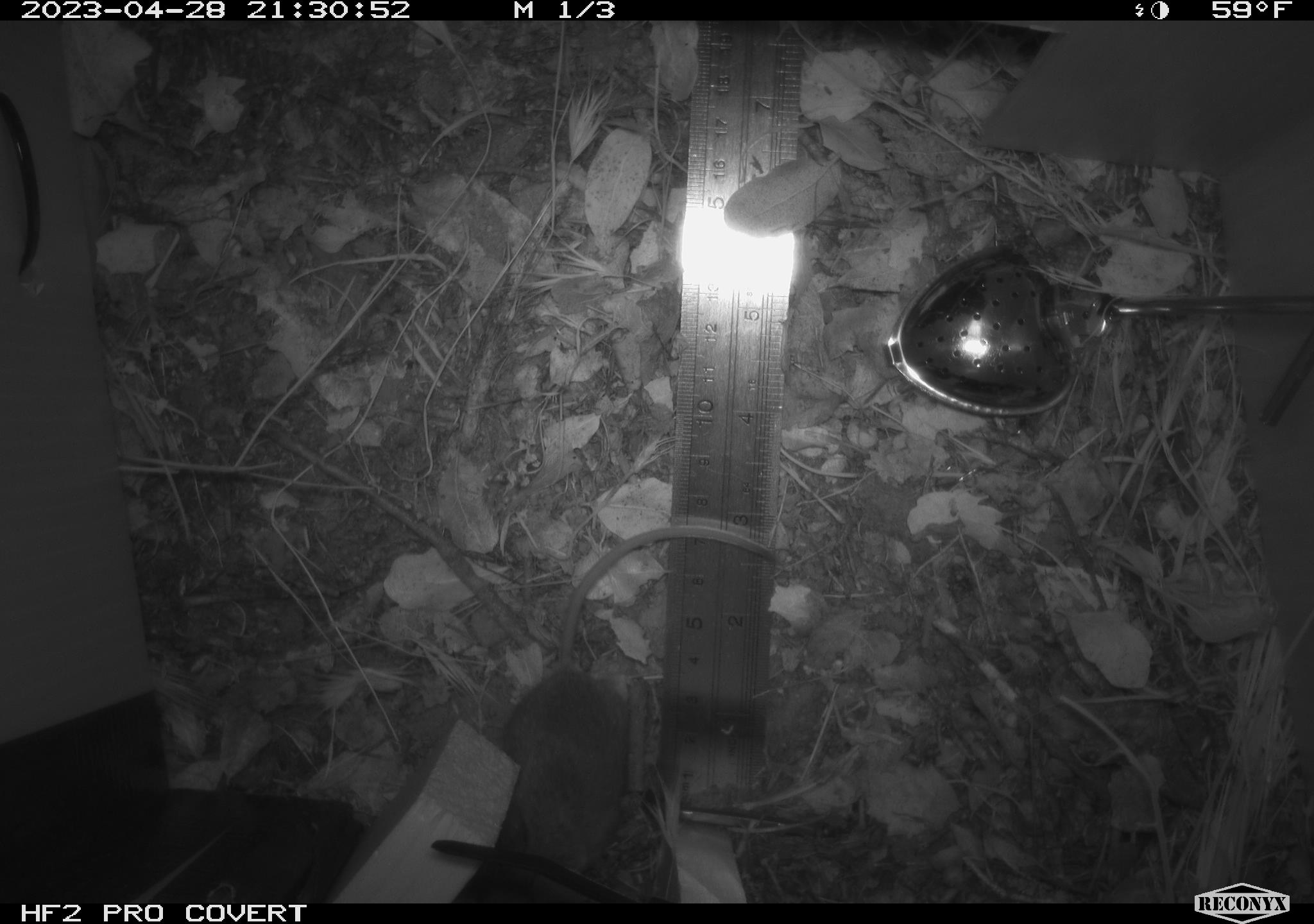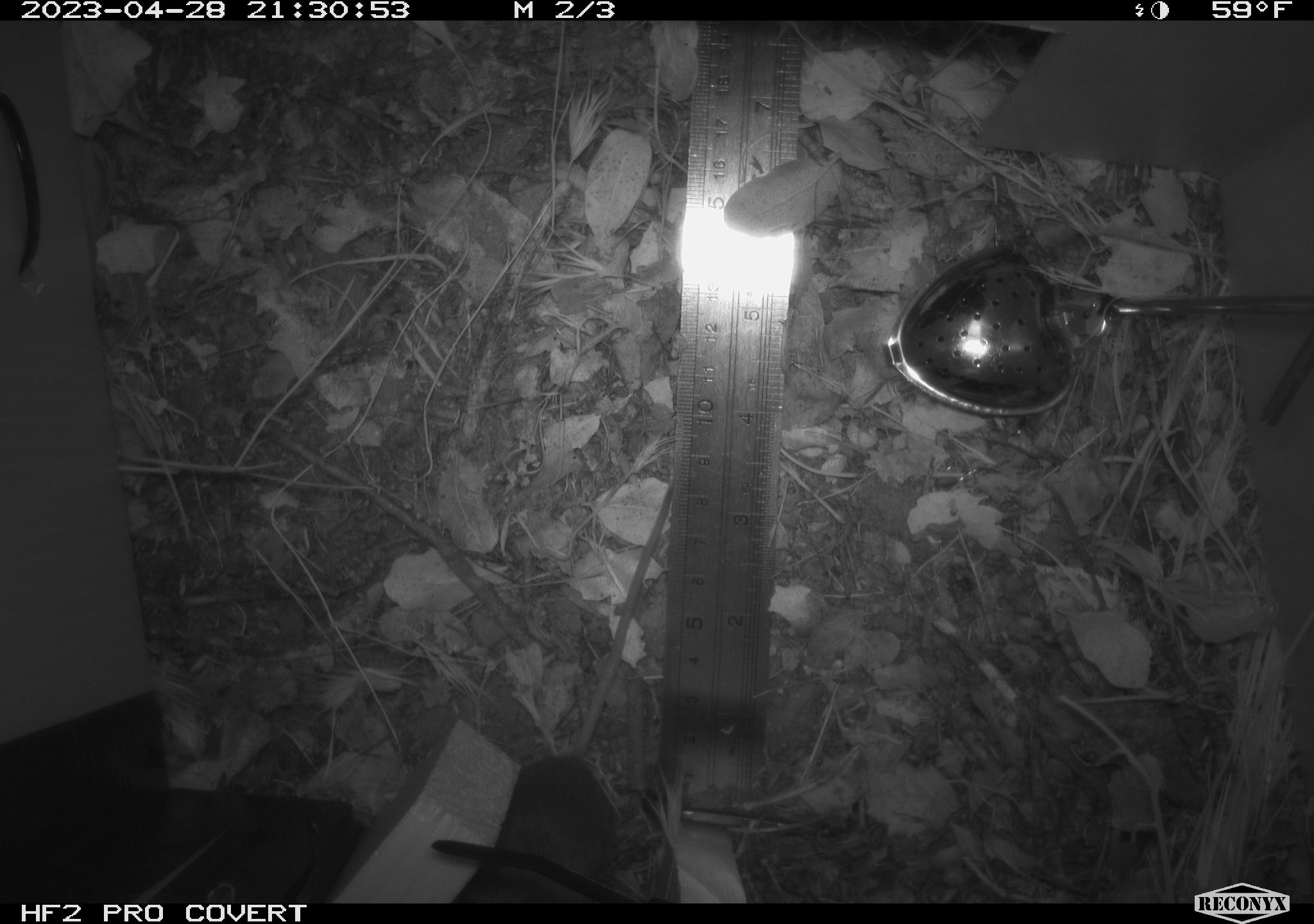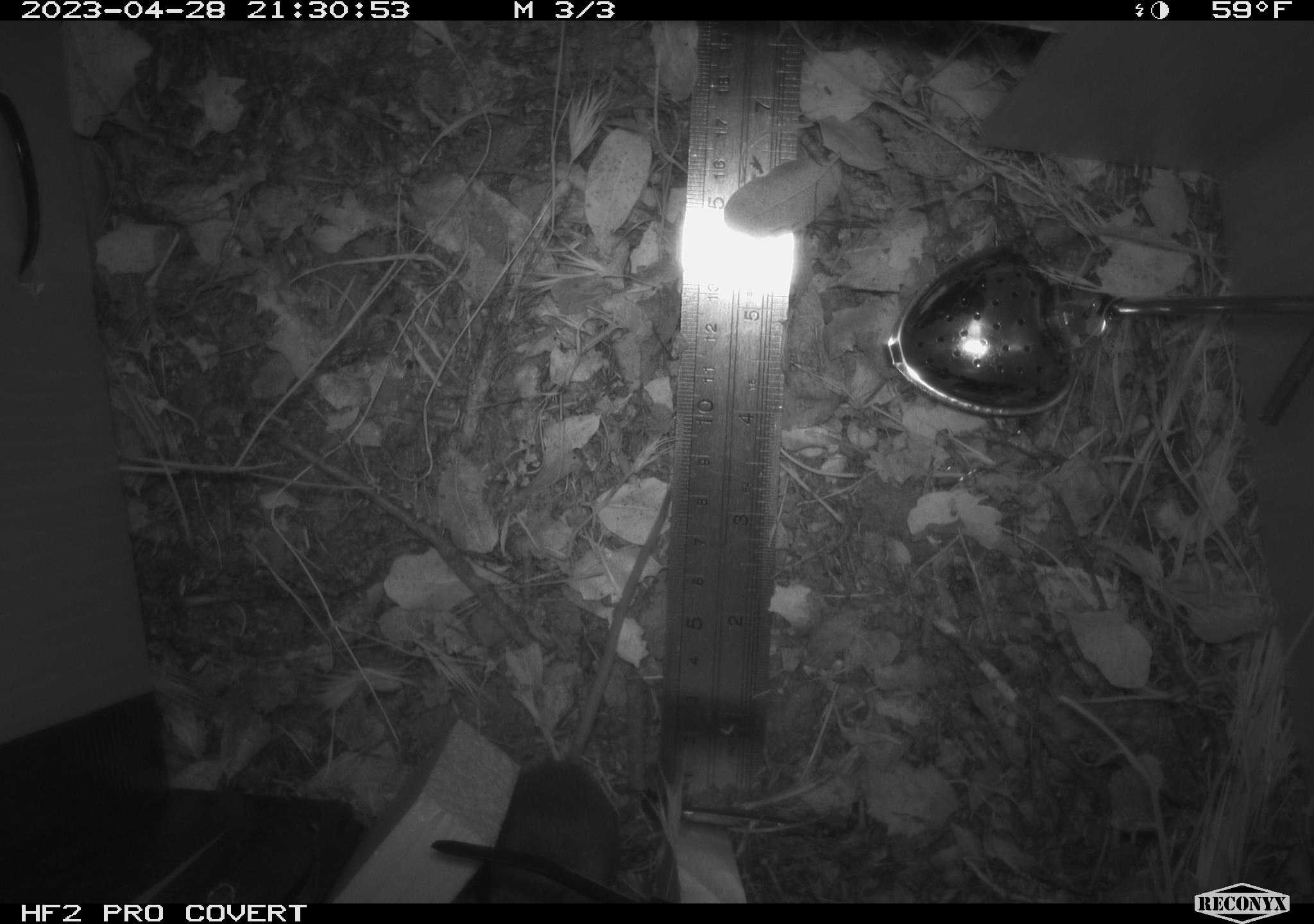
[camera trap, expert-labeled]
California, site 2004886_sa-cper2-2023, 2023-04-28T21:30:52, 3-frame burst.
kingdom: Animalia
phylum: Chordata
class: Mammalia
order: Rodentia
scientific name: Rodentia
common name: mouse species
Mouse species (Rodentia).